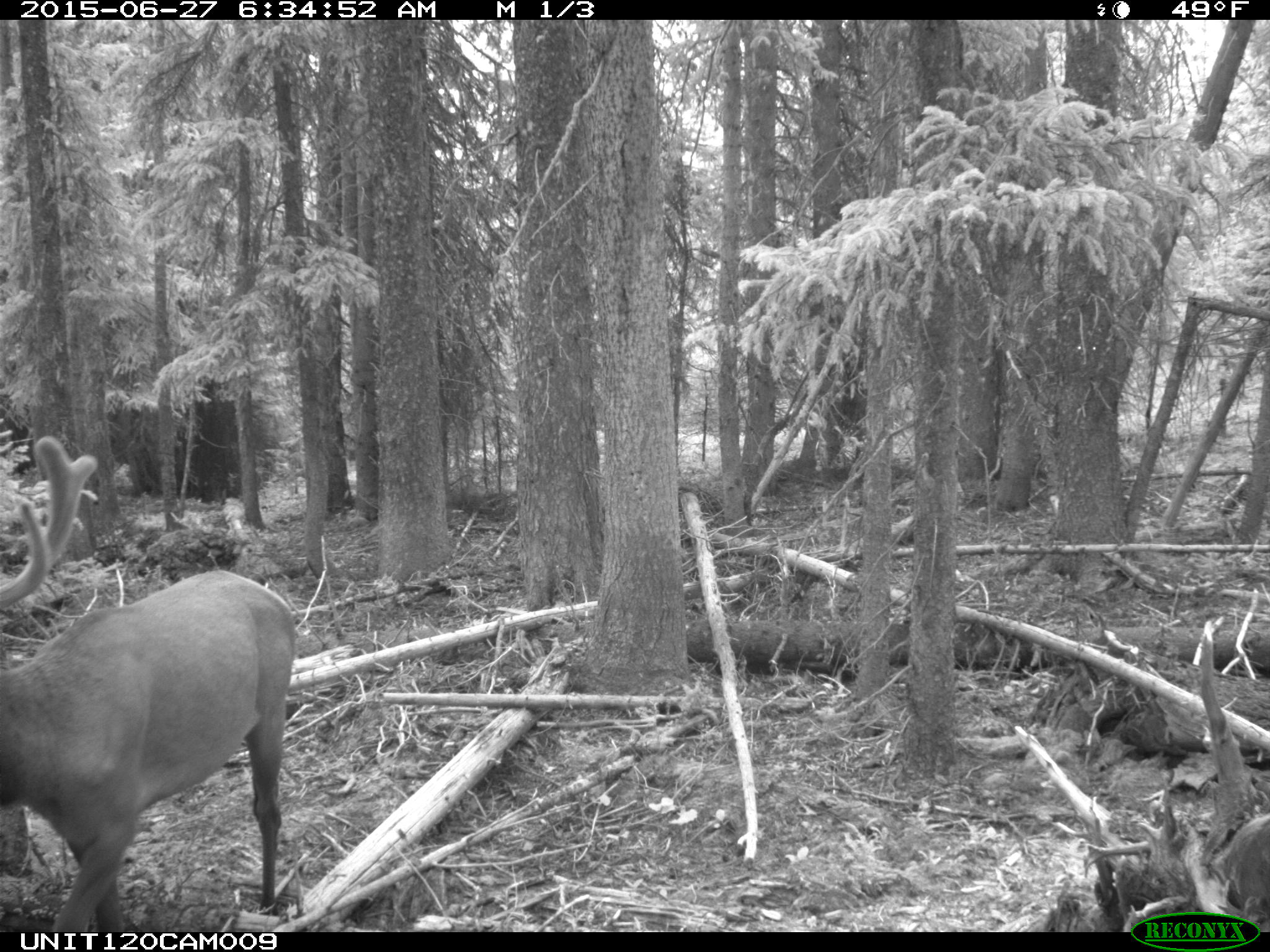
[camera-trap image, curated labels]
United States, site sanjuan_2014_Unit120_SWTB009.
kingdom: Animalia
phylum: Chordata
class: Mammalia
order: Artiodactyla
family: Cervidae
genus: Cervus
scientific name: Cervus elaphus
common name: red deer